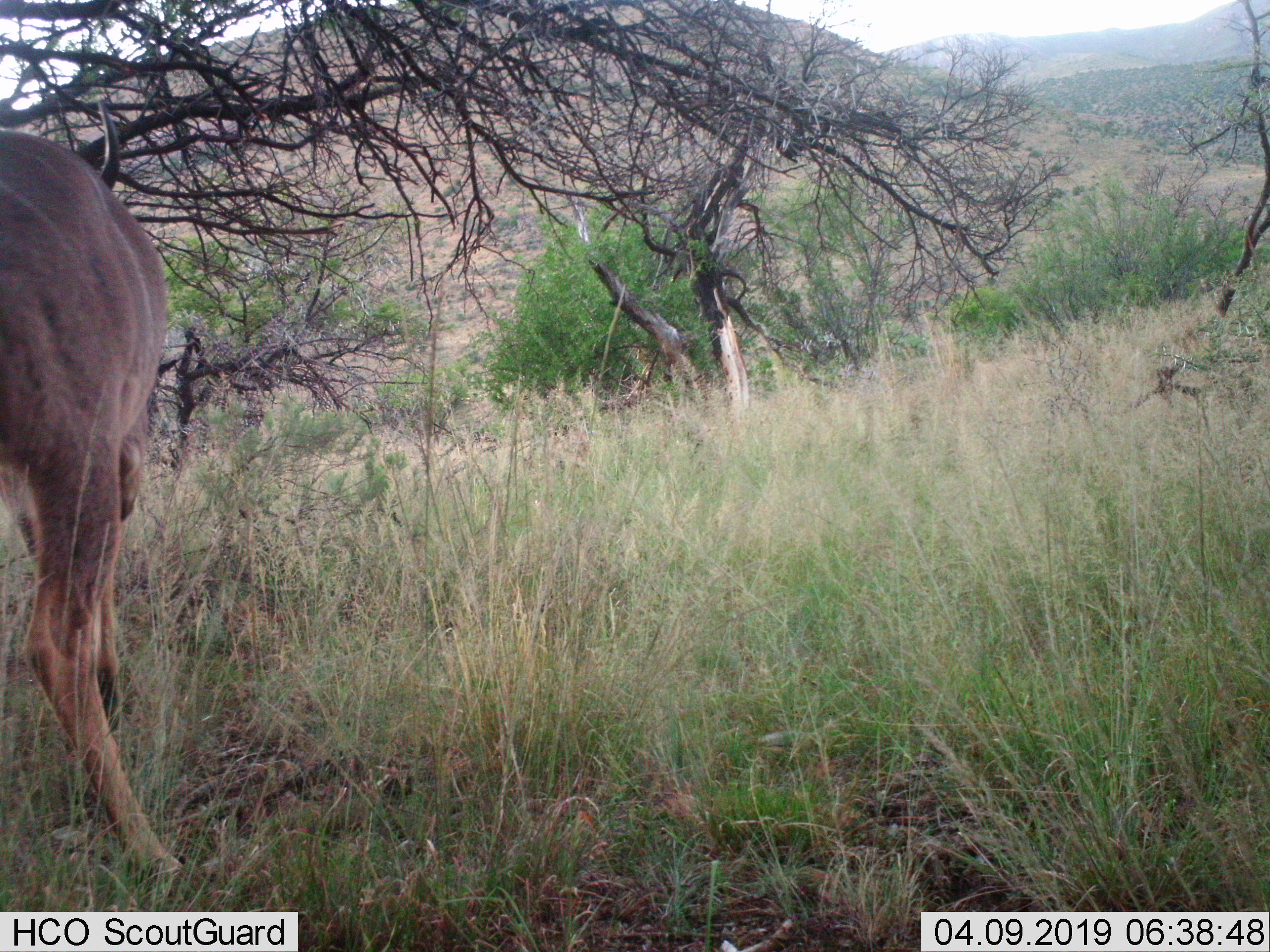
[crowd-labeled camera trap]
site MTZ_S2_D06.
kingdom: Animalia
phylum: Chordata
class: Mammalia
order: Artiodactyla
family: Bovidae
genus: Tragelaphus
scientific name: Tragelaphus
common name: kudu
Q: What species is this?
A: Kudu (Tragelaphus).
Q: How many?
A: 1.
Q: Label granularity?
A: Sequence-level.